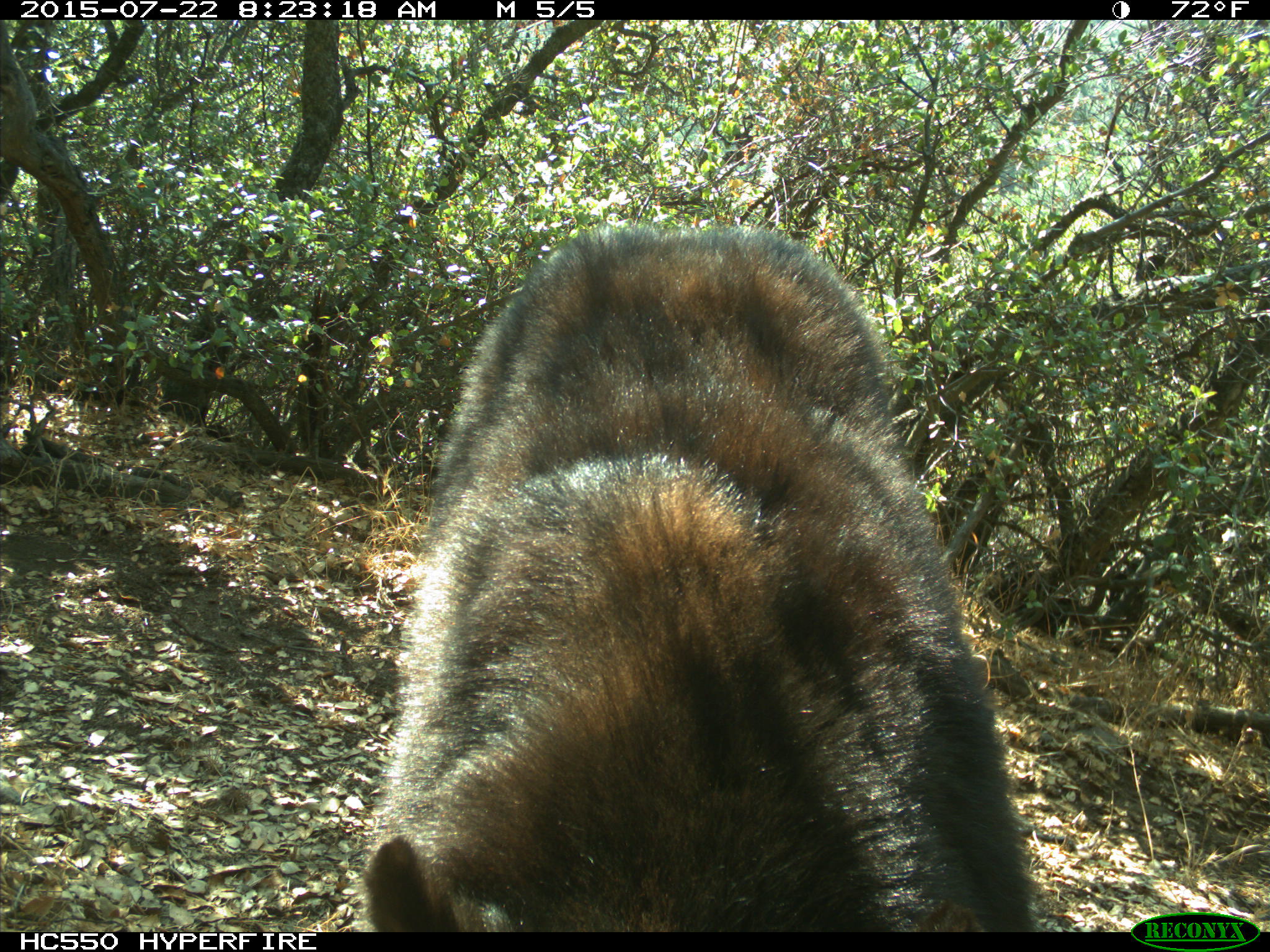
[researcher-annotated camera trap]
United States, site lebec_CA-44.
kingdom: Animalia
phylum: Chordata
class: Mammalia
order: Carnivora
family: Ursidae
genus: Ursus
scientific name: Ursus americanus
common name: american black bear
Ursus americanus (american black bear).